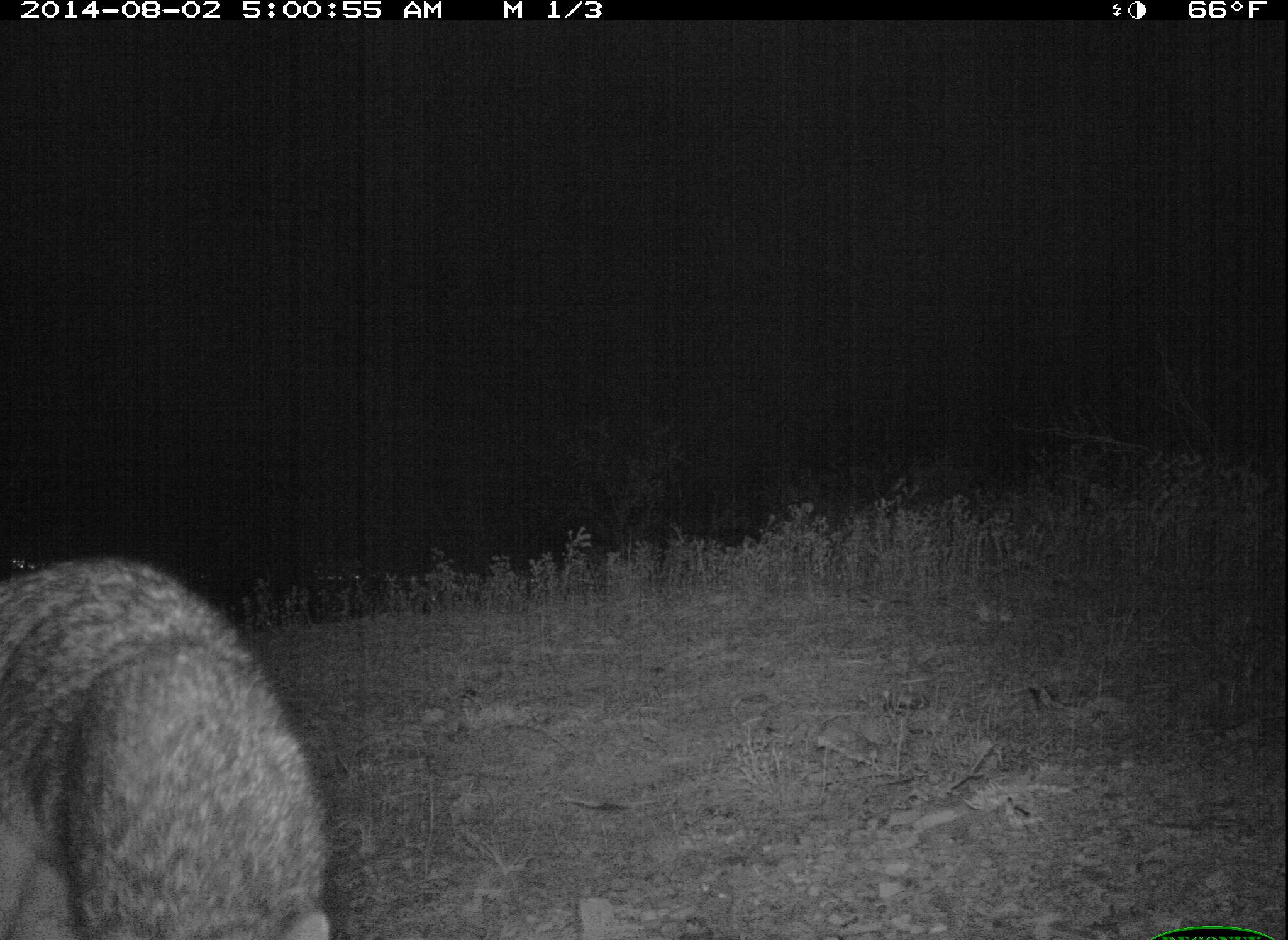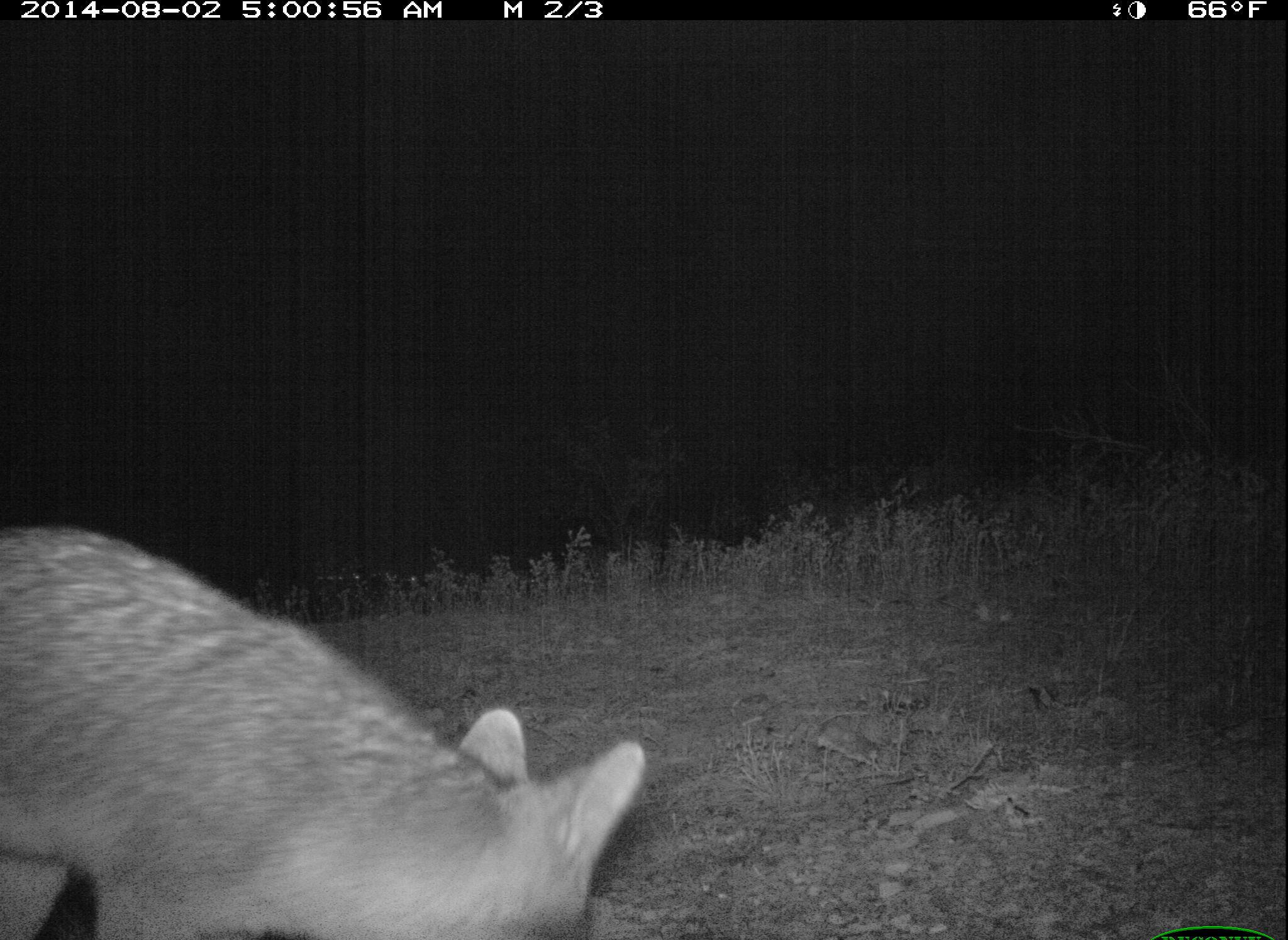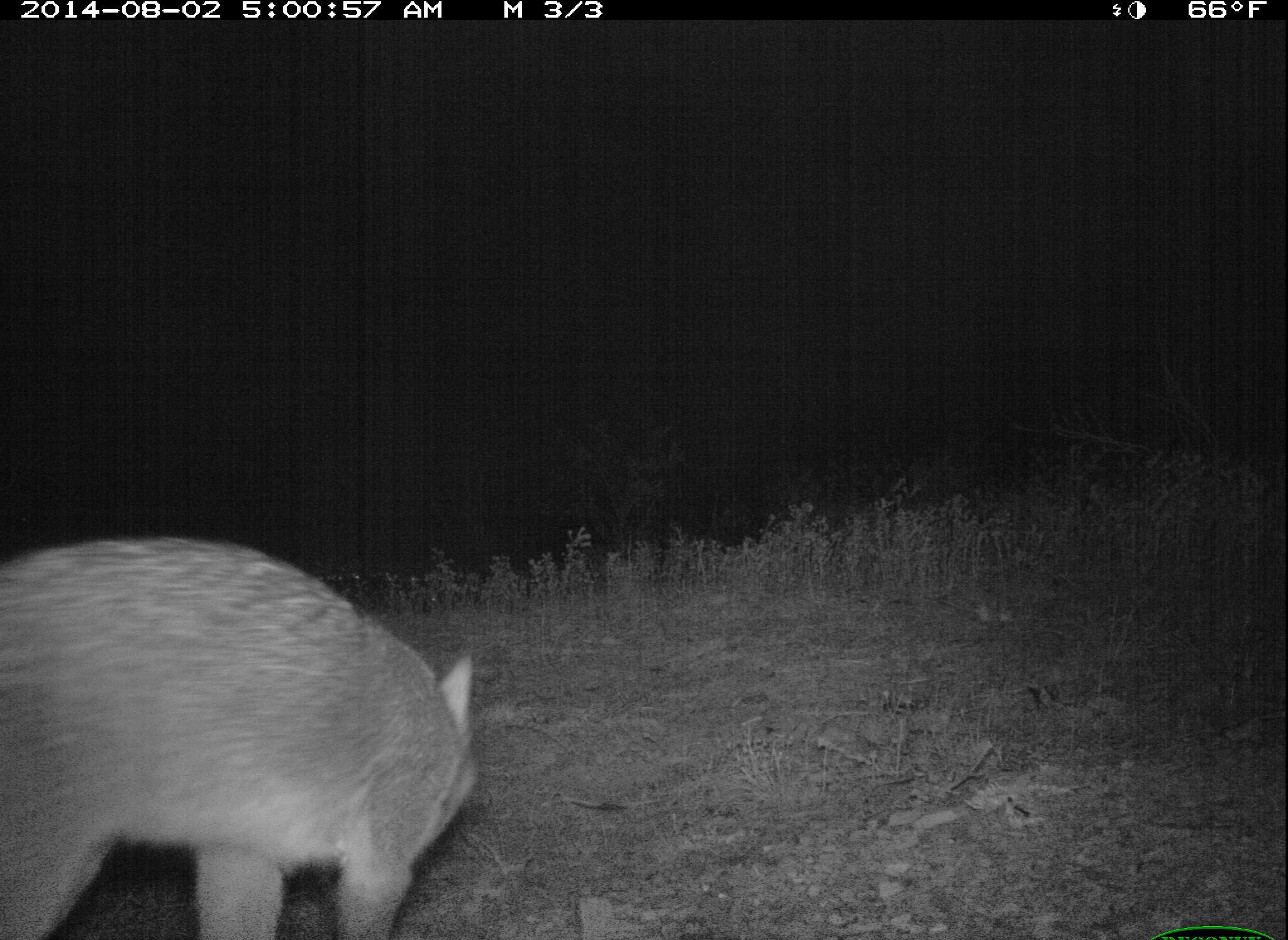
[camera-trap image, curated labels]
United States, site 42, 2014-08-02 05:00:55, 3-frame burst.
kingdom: Animalia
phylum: Chordata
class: Mammalia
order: Carnivora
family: Canidae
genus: Urocyon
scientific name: Urocyon cinereoargenteus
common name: gray fox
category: fox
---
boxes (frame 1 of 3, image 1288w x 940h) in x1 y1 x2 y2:
fox: 0 552 338 940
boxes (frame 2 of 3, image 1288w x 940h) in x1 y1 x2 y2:
fox: 0 523 649 940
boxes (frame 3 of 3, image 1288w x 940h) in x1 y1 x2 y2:
fox: 0 540 476 940